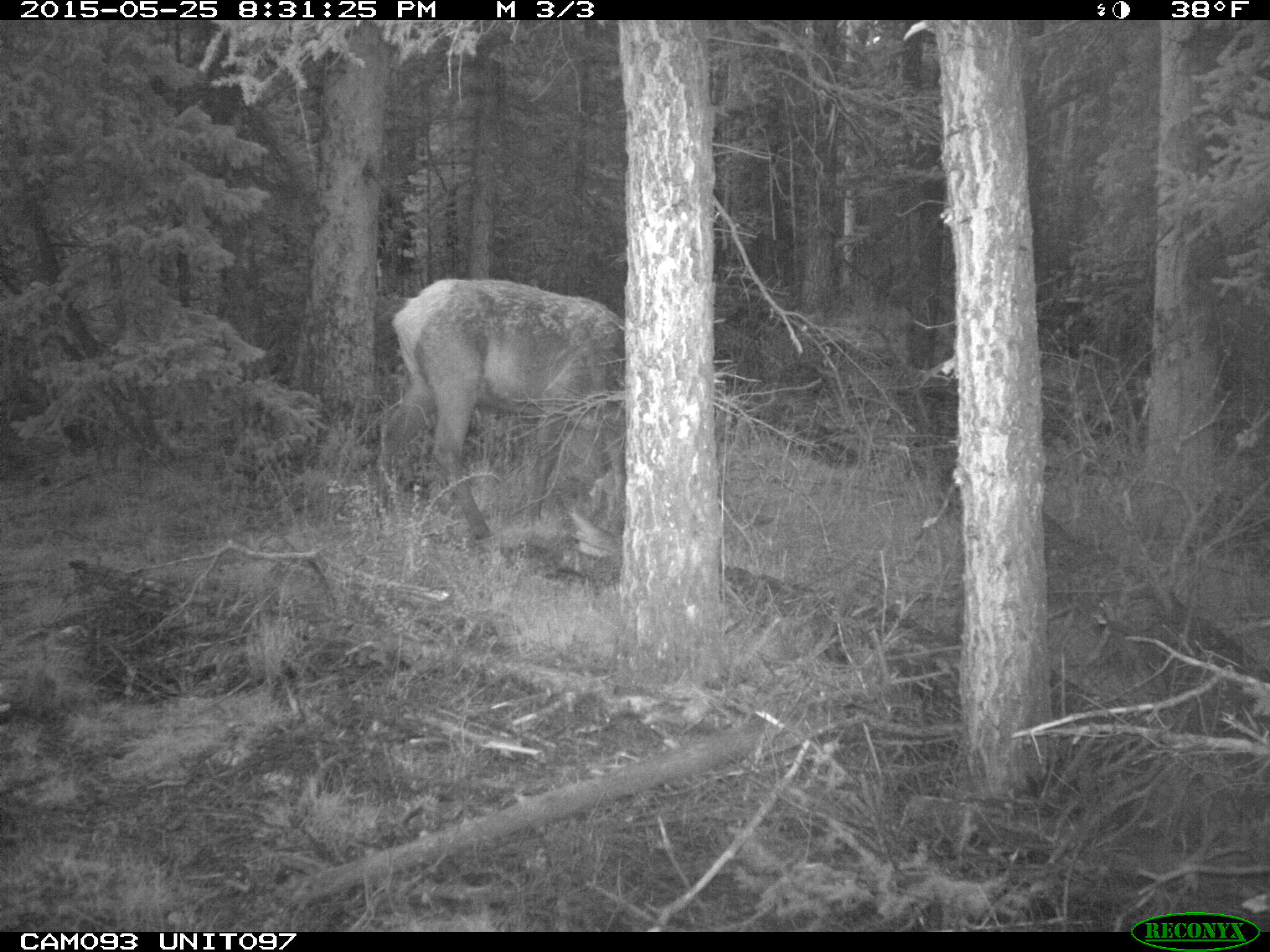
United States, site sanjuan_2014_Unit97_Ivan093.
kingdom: Animalia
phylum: Chordata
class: Mammalia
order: Artiodactyla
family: Cervidae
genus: Cervus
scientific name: Cervus elaphus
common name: red deer